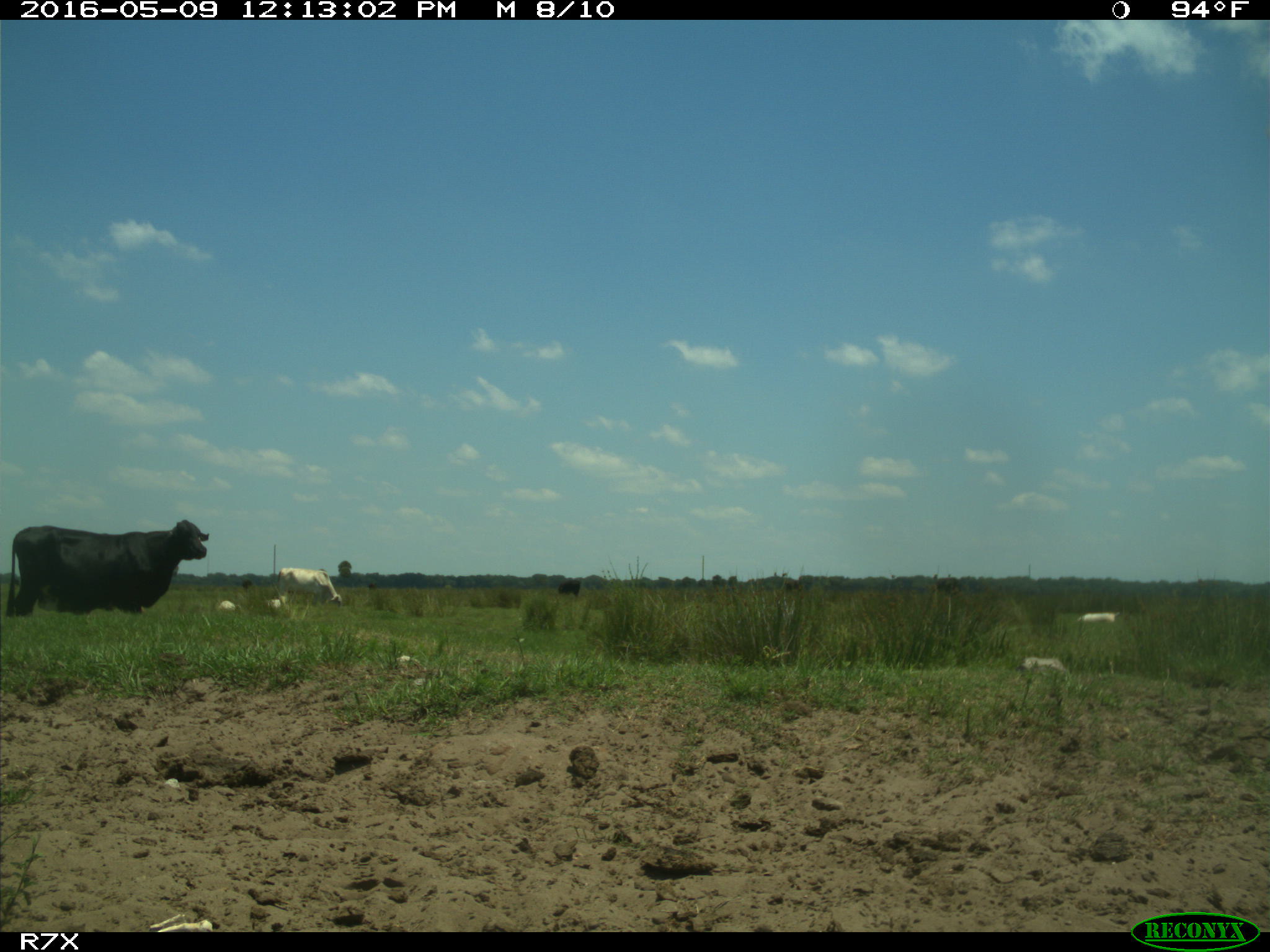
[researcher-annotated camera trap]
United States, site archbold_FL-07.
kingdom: Animalia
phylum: Chordata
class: Mammalia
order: Artiodactyla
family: Bovidae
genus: Bos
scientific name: Bos taurus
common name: domestic cow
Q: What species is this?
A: Bos taurus (domestic cow).